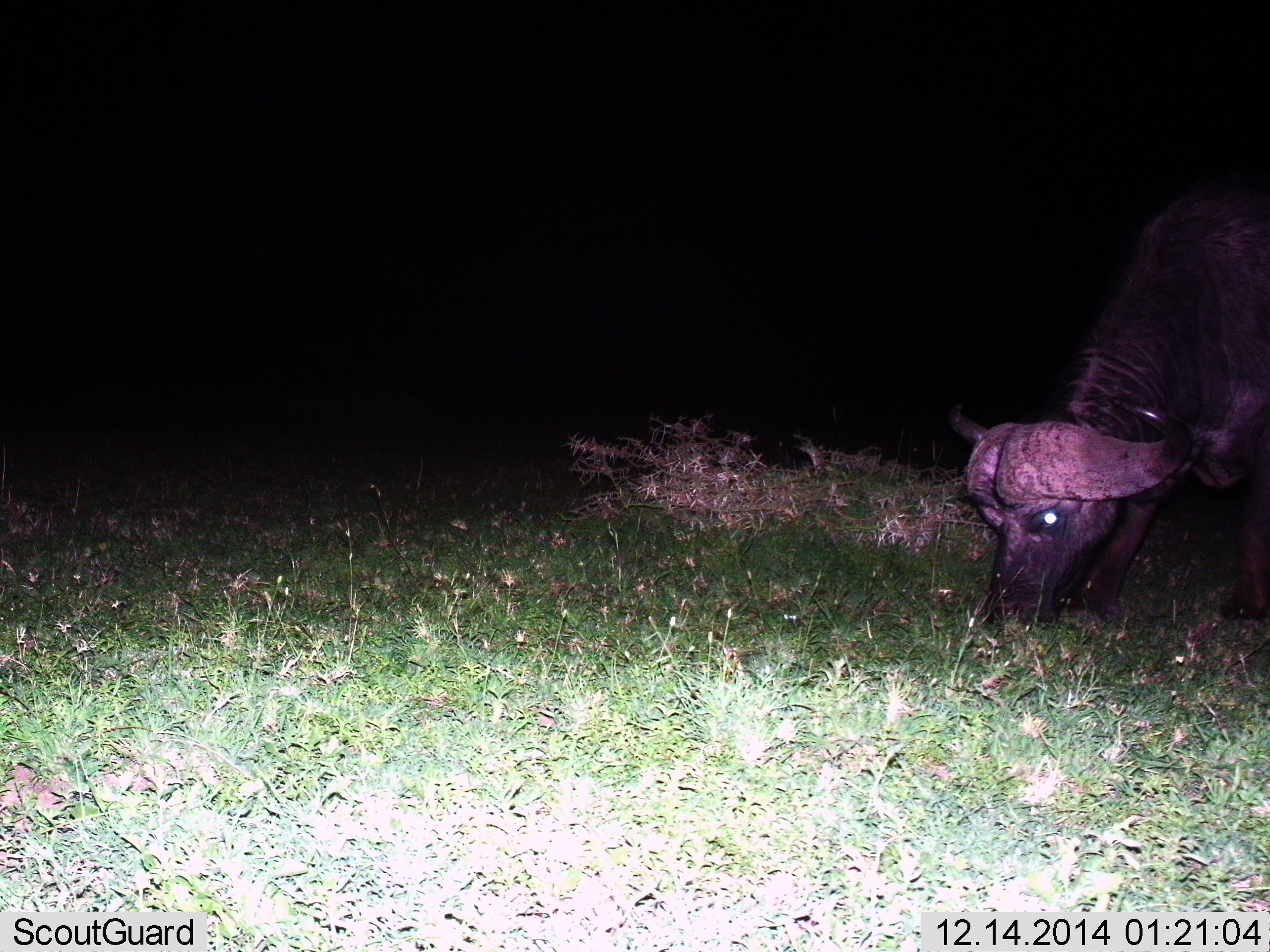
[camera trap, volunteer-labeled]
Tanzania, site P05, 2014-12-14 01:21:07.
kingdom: Animalia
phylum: Chordata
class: Mammalia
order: Artiodactyla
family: Bovidae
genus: Syncerus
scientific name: Syncerus caffer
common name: cape buffalo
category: buffalo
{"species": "buffalo (cape buffalo) (Syncerus caffer)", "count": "1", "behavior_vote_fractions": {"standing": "10%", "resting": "0%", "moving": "0%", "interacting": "0%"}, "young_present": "0%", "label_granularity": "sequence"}